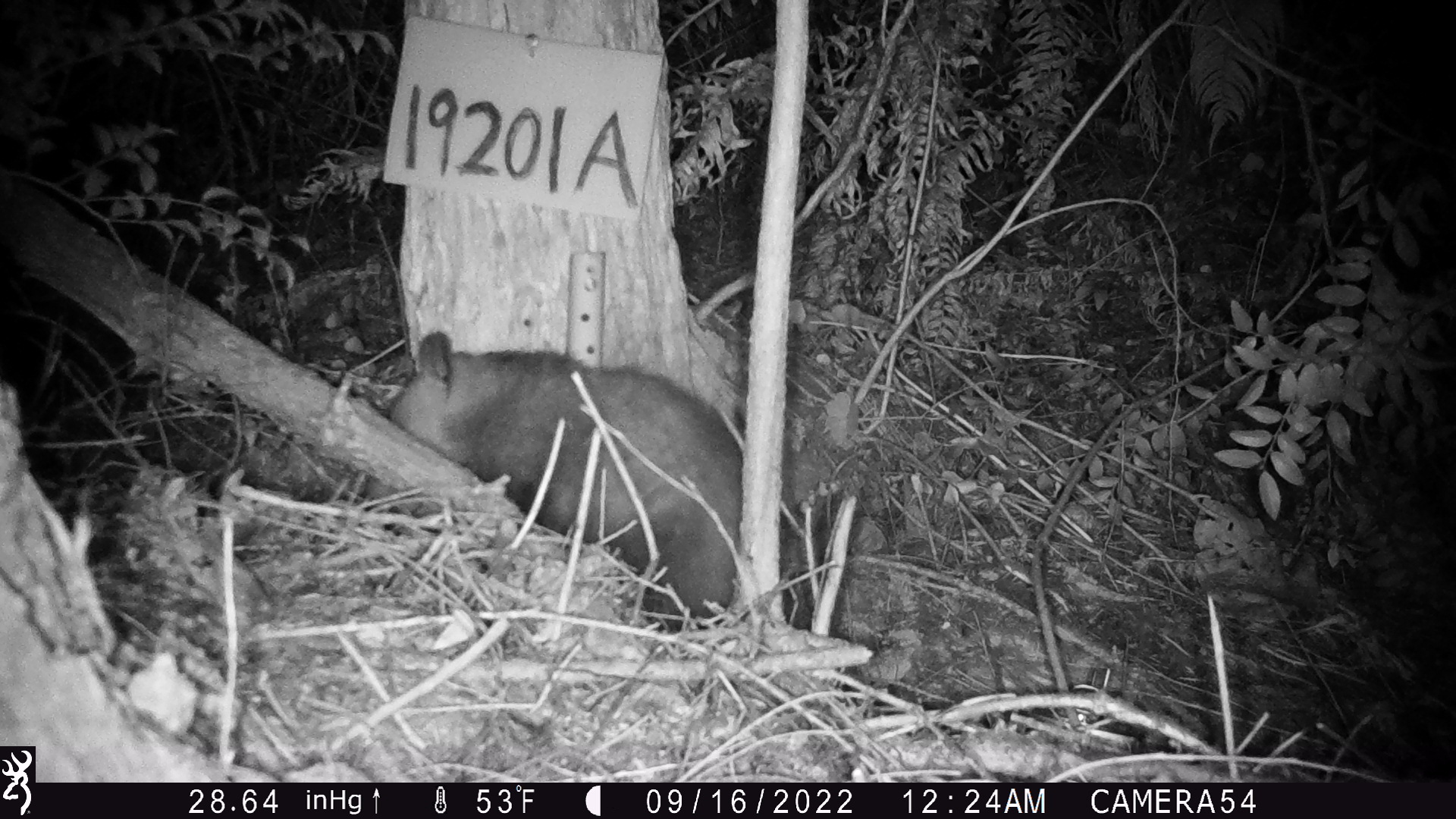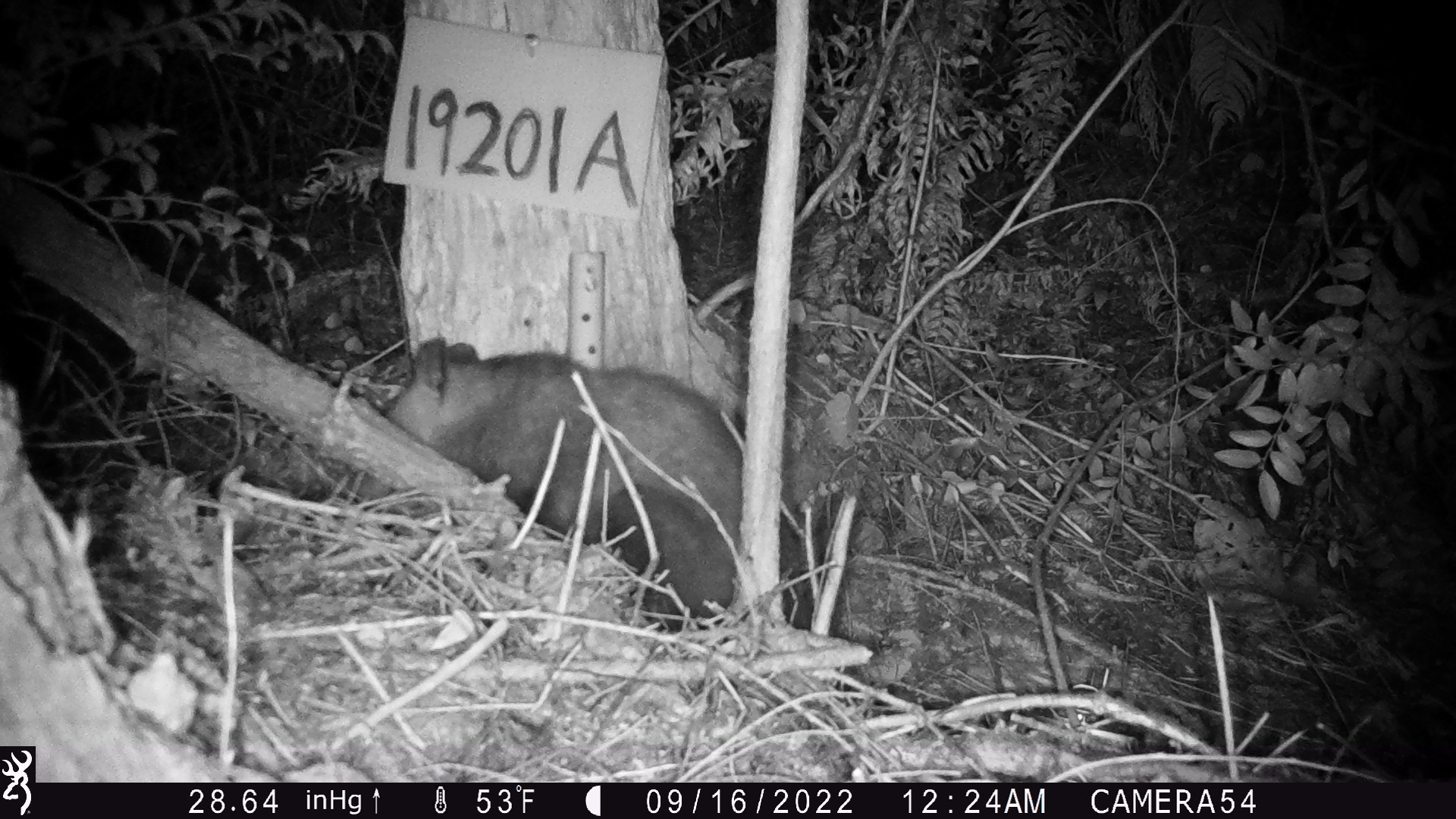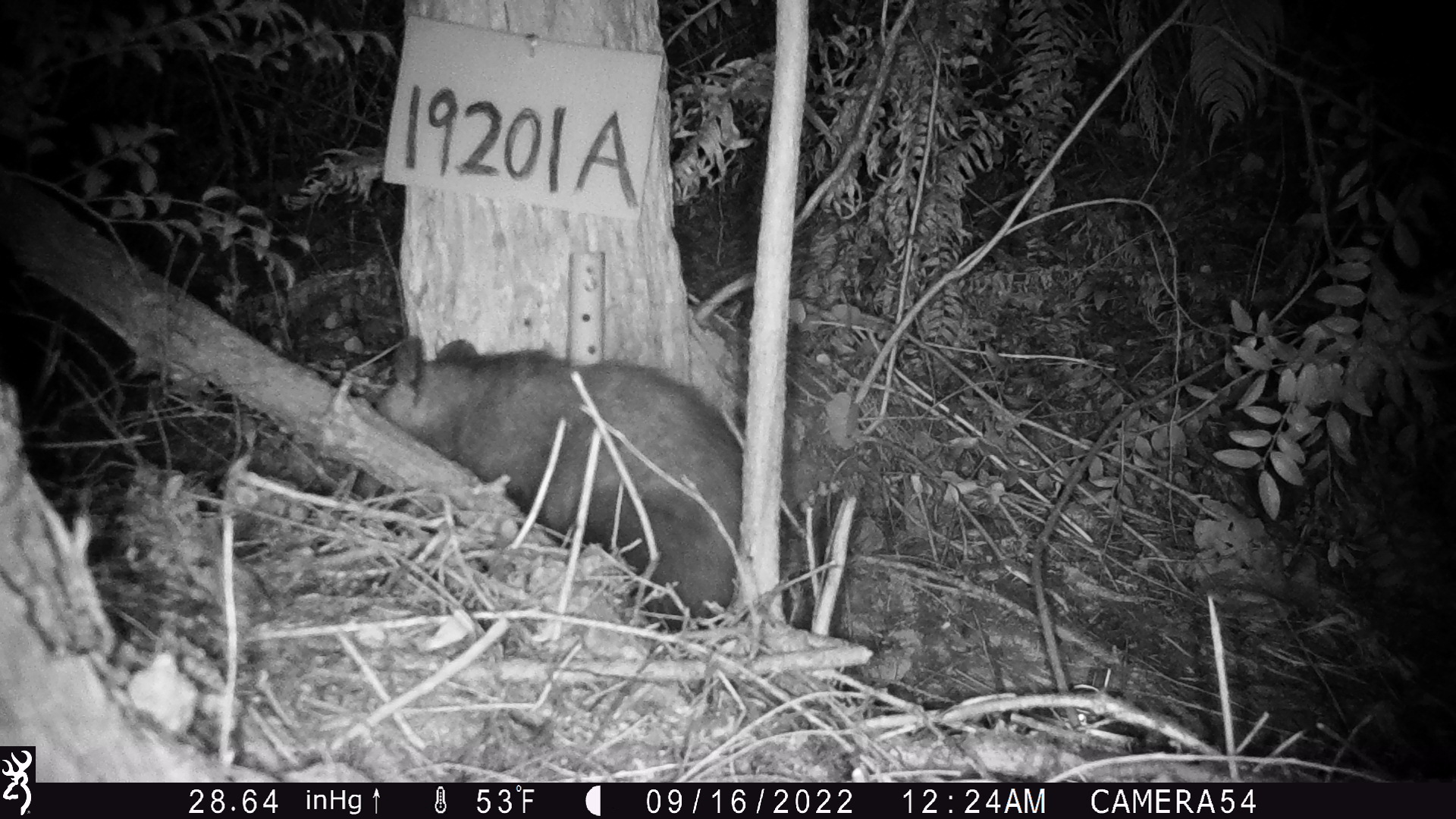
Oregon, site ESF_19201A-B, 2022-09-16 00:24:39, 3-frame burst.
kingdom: Animalia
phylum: Chordata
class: Mammalia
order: Didelphimorphia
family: Didelphidae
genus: Didelphis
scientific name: Didelphis virginiana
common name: virginia opossum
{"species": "virginia opossum (Didelphis virginiana)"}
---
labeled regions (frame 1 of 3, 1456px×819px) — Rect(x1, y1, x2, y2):
virginia opossum: Rect(346, 328, 800, 676)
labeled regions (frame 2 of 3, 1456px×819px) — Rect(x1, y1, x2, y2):
virginia opossum: Rect(324, 331, 779, 669)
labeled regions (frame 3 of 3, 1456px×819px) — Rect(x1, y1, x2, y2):
virginia opossum: Rect(315, 340, 772, 673)